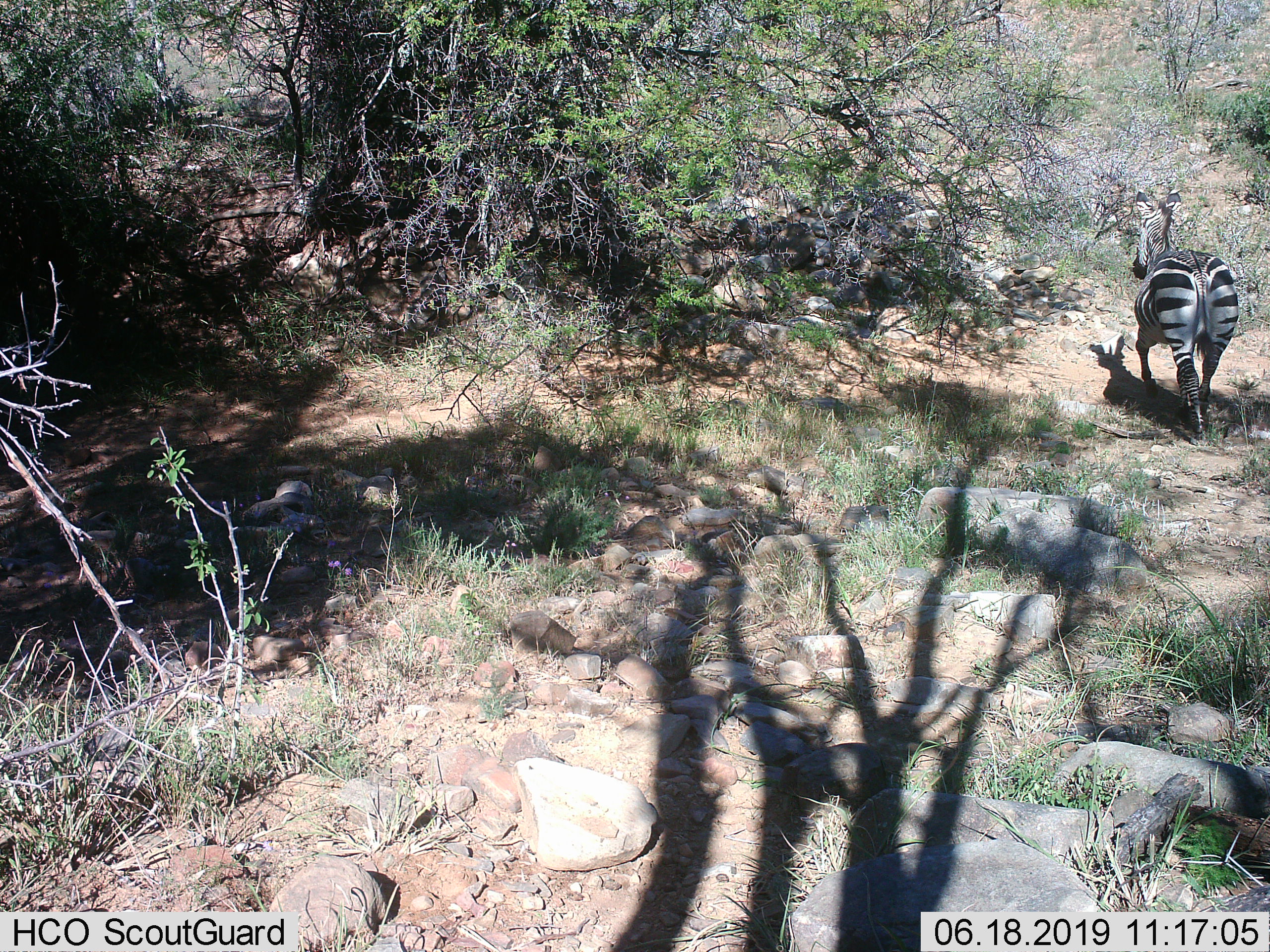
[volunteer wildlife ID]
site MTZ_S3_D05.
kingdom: Animalia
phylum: Chordata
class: Mammalia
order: Perissodactyla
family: Equidae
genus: Equus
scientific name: Equus zebra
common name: mountain zebra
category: zebramountain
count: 1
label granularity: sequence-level